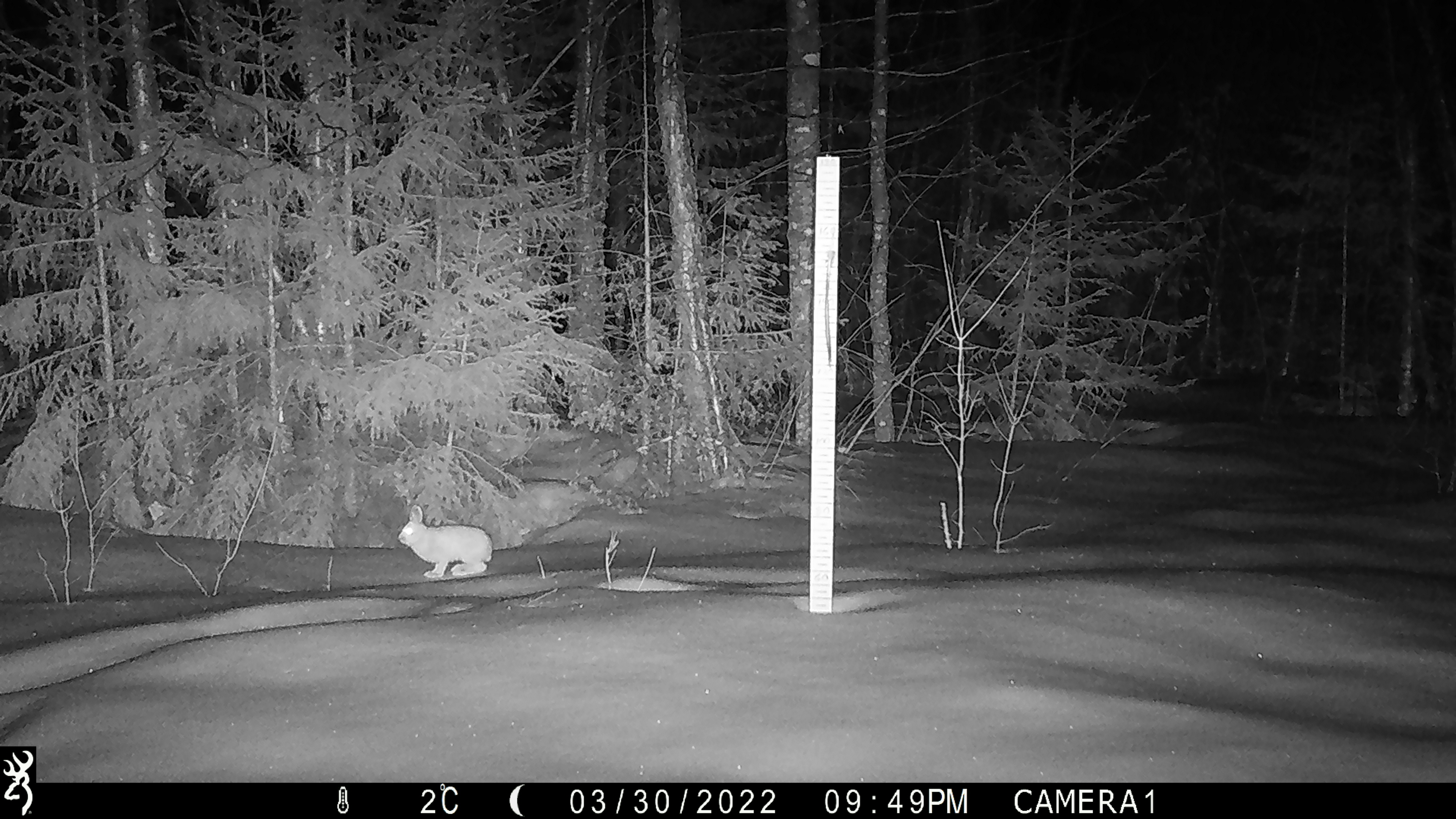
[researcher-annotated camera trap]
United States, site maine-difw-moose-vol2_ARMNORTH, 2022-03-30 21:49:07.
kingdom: Animalia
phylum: Chordata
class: Mammalia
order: Lagomorpha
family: Leporidae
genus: Lepus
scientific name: Lepus americanus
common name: snowshoe hare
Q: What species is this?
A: Snowshoe hare (Lepus americanus).